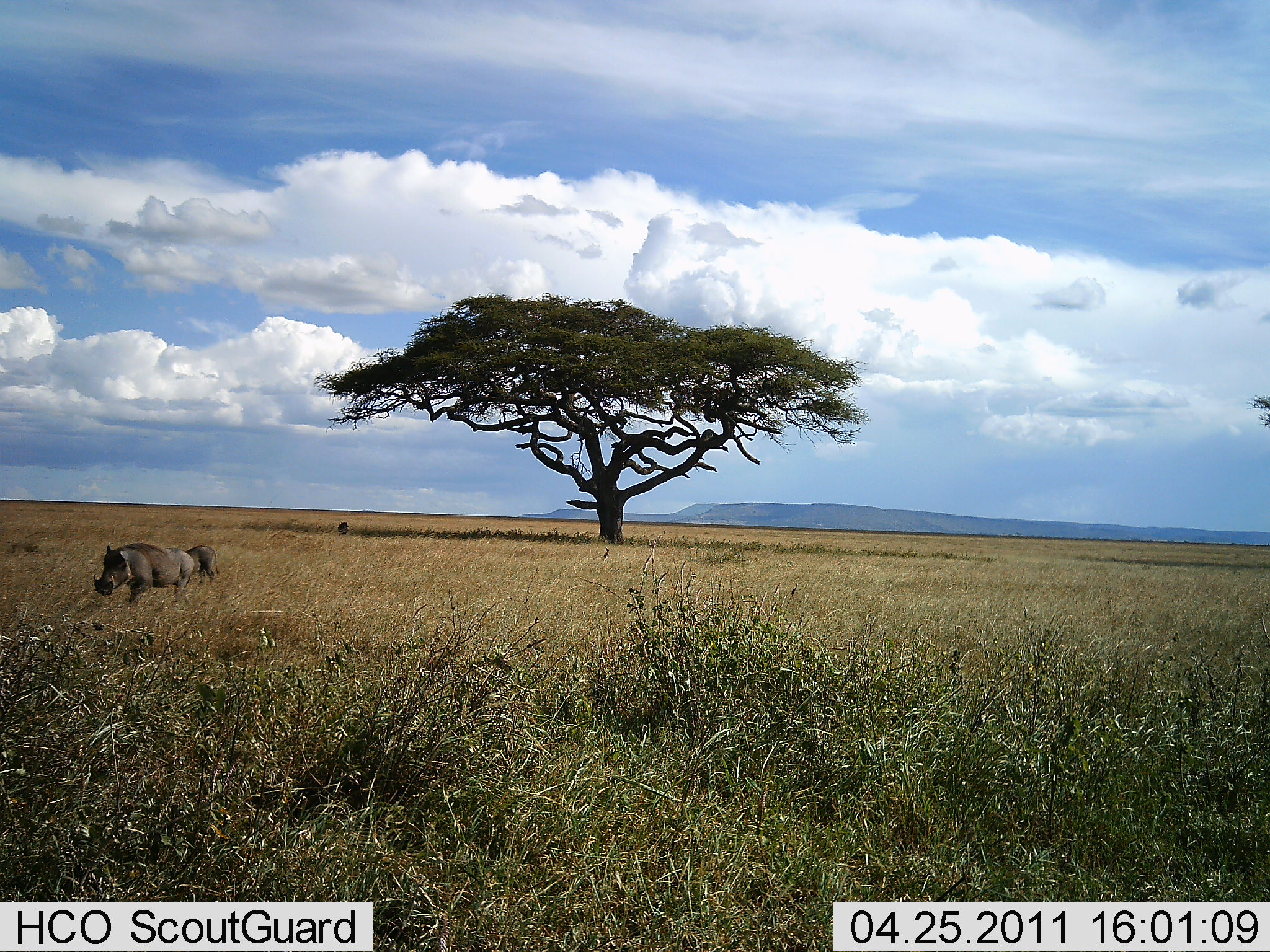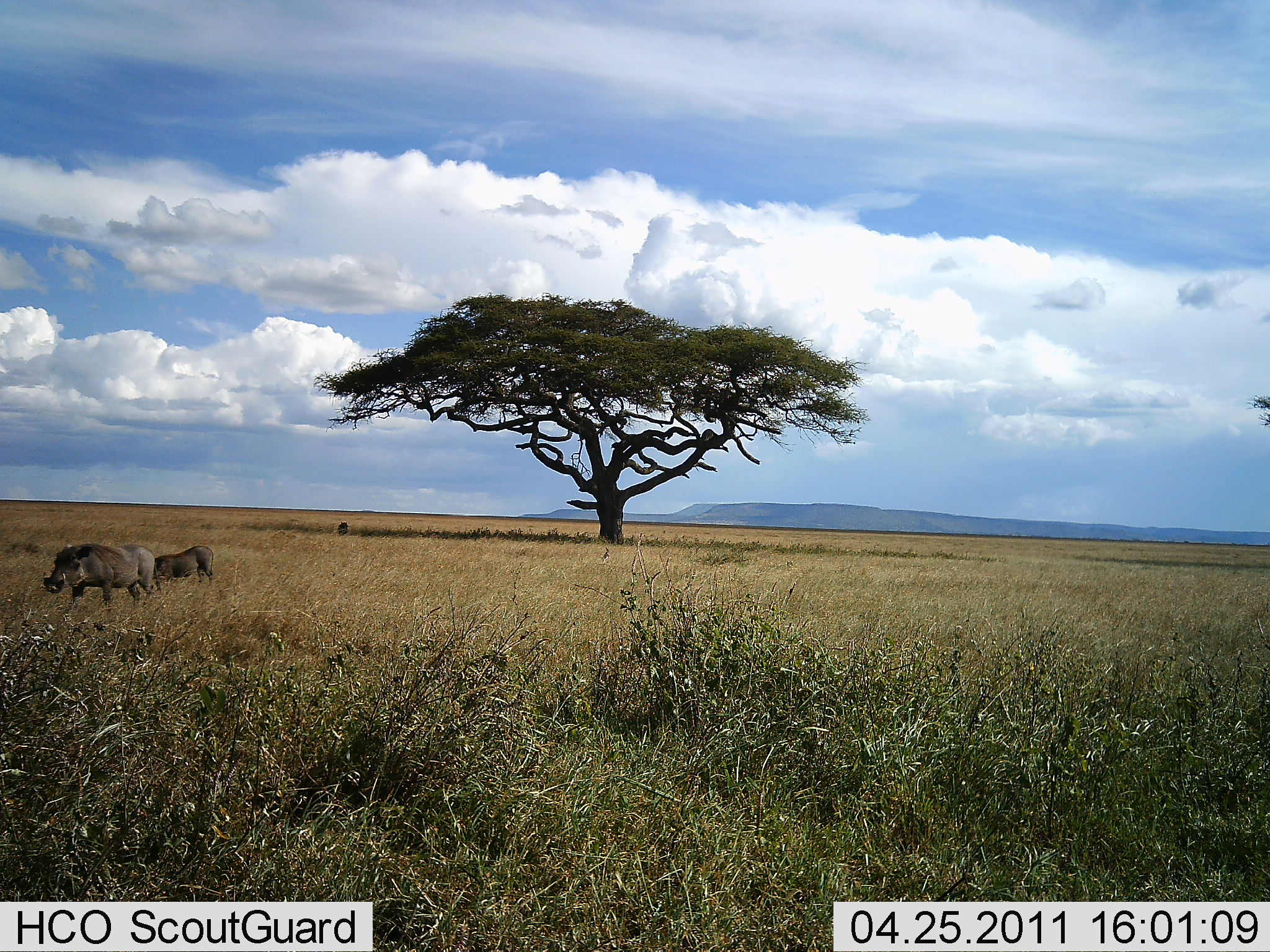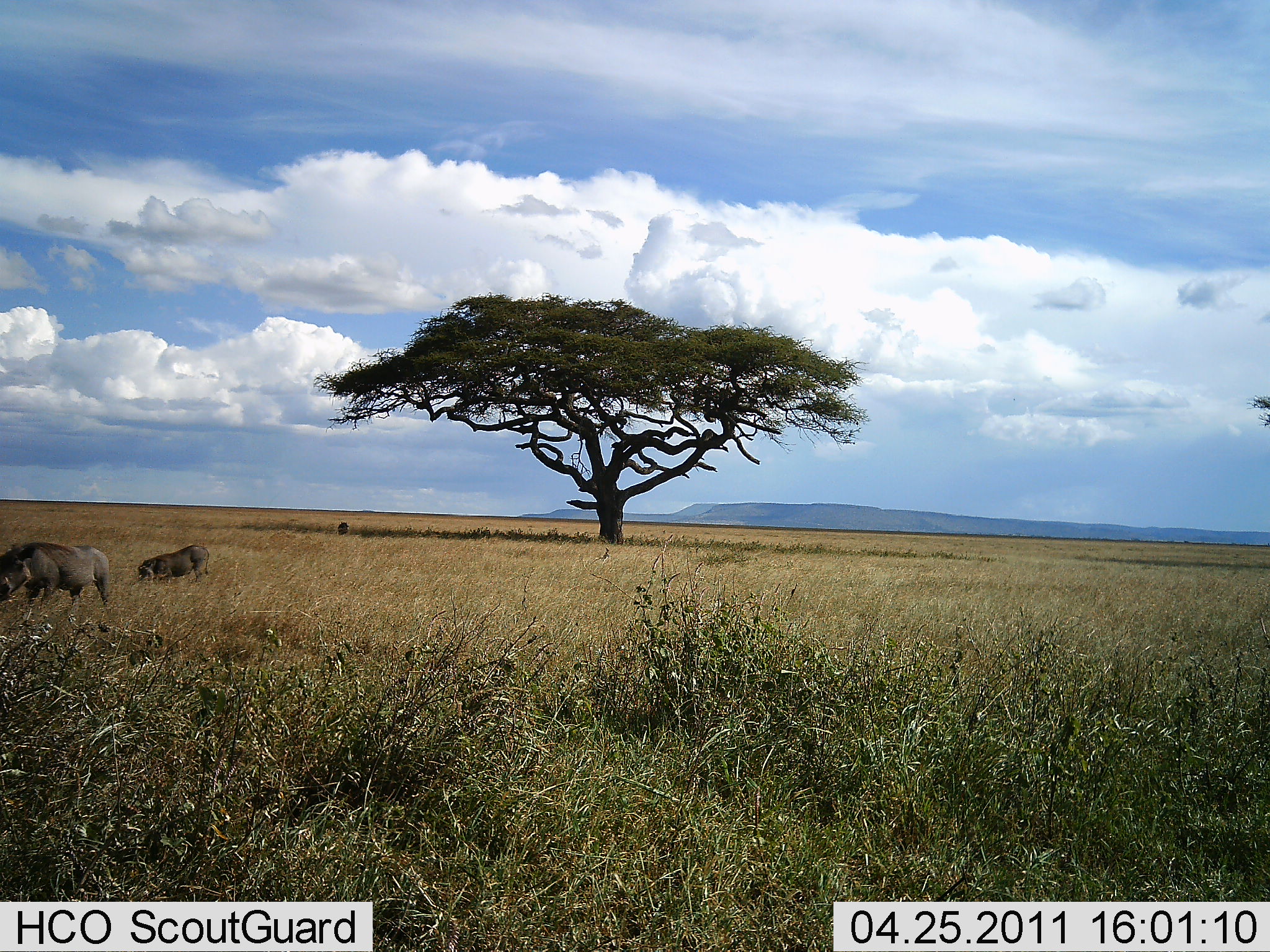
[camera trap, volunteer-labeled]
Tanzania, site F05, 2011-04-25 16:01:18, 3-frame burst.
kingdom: Animalia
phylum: Chordata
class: Mammalia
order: Artiodactyla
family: Suidae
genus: Phacochoerus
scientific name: Phacochoerus africanus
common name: warthog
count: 2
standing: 8%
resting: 0%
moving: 100%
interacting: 0%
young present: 0%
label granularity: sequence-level